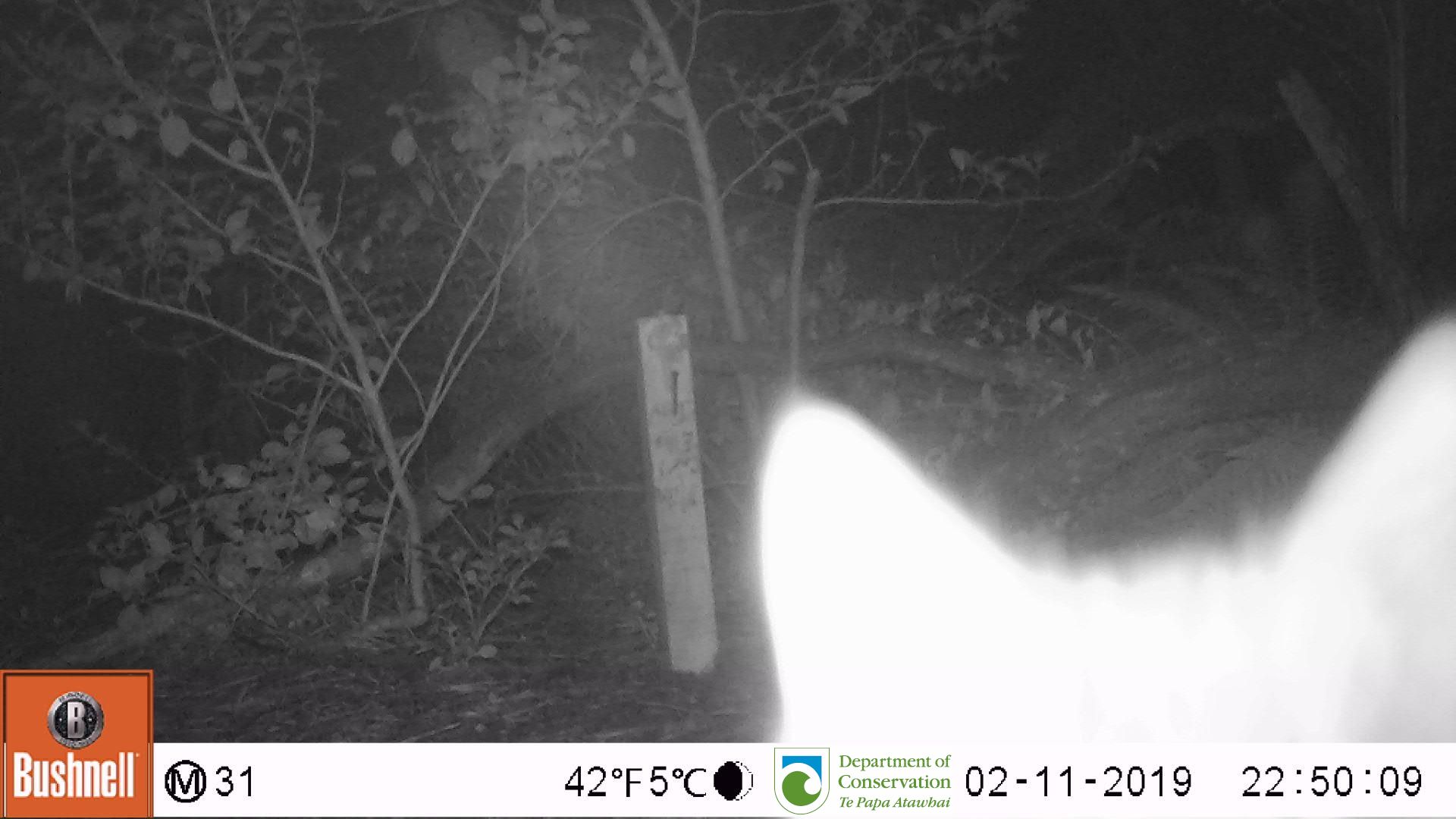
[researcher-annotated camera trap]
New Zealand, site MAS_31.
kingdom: Animalia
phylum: Chordata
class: Mammalia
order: Carnivora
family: Felidae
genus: Felis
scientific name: Felis catus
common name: domestic cat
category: cat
Cat (domestic cat) (Felis catus).